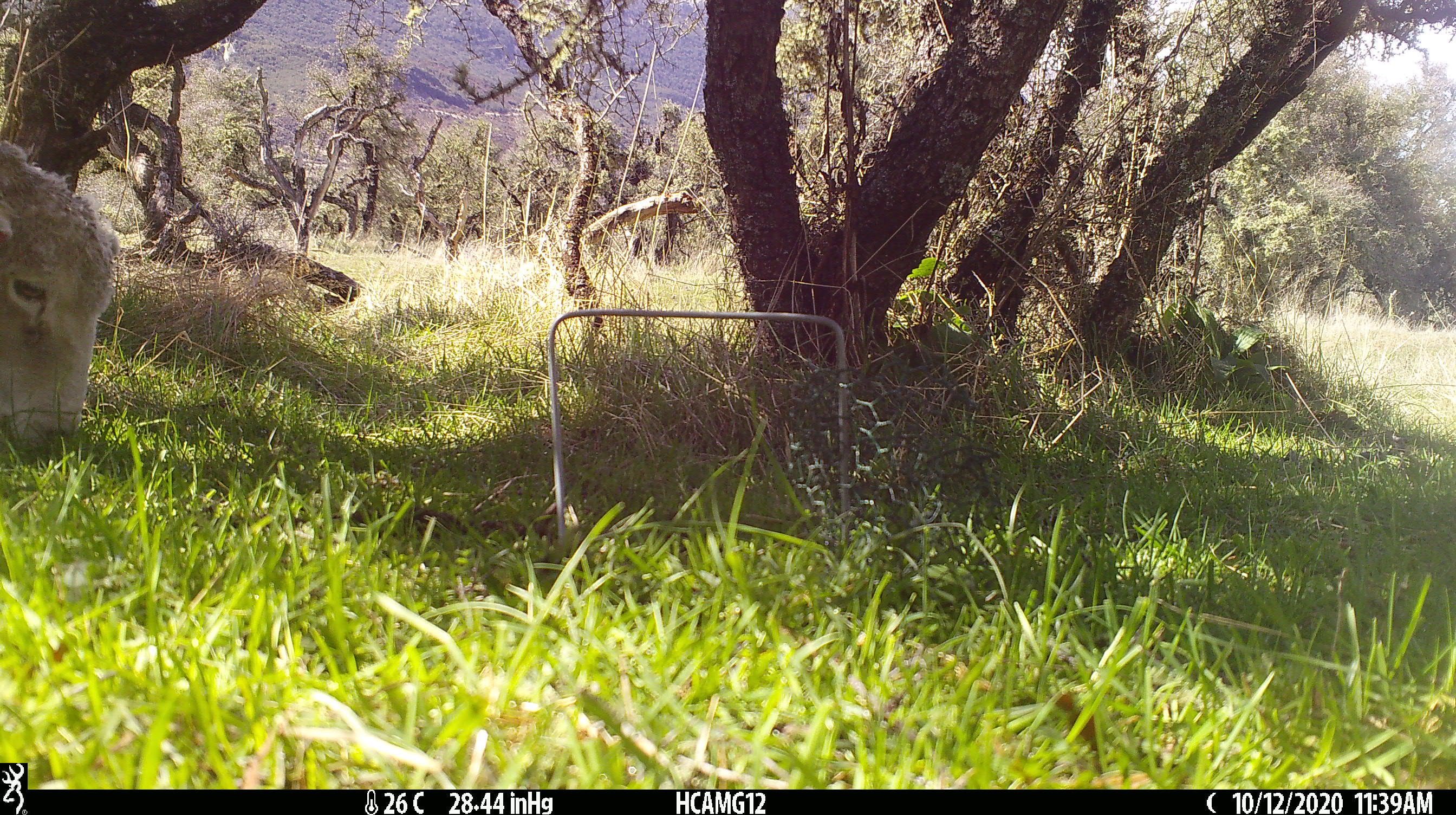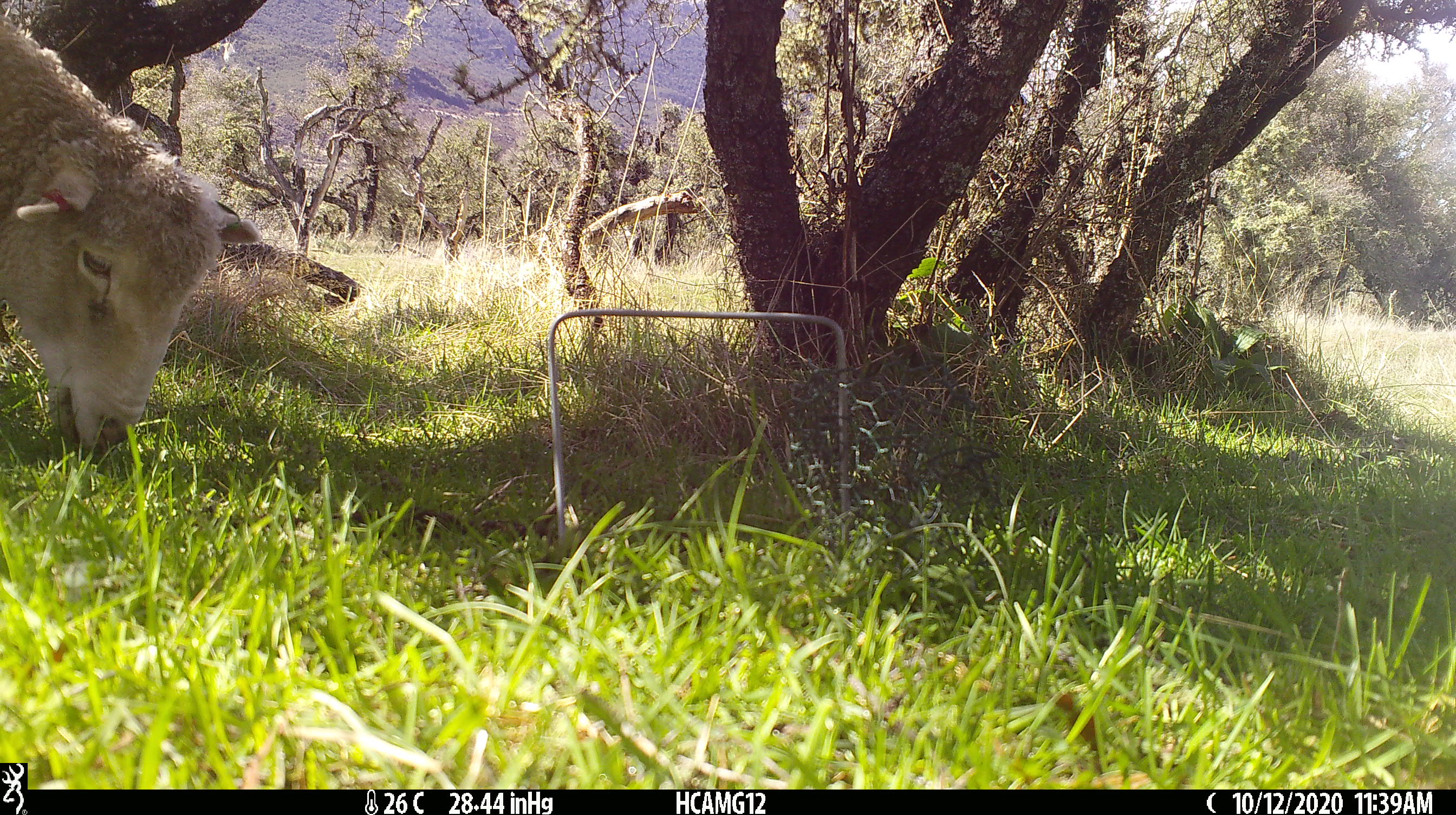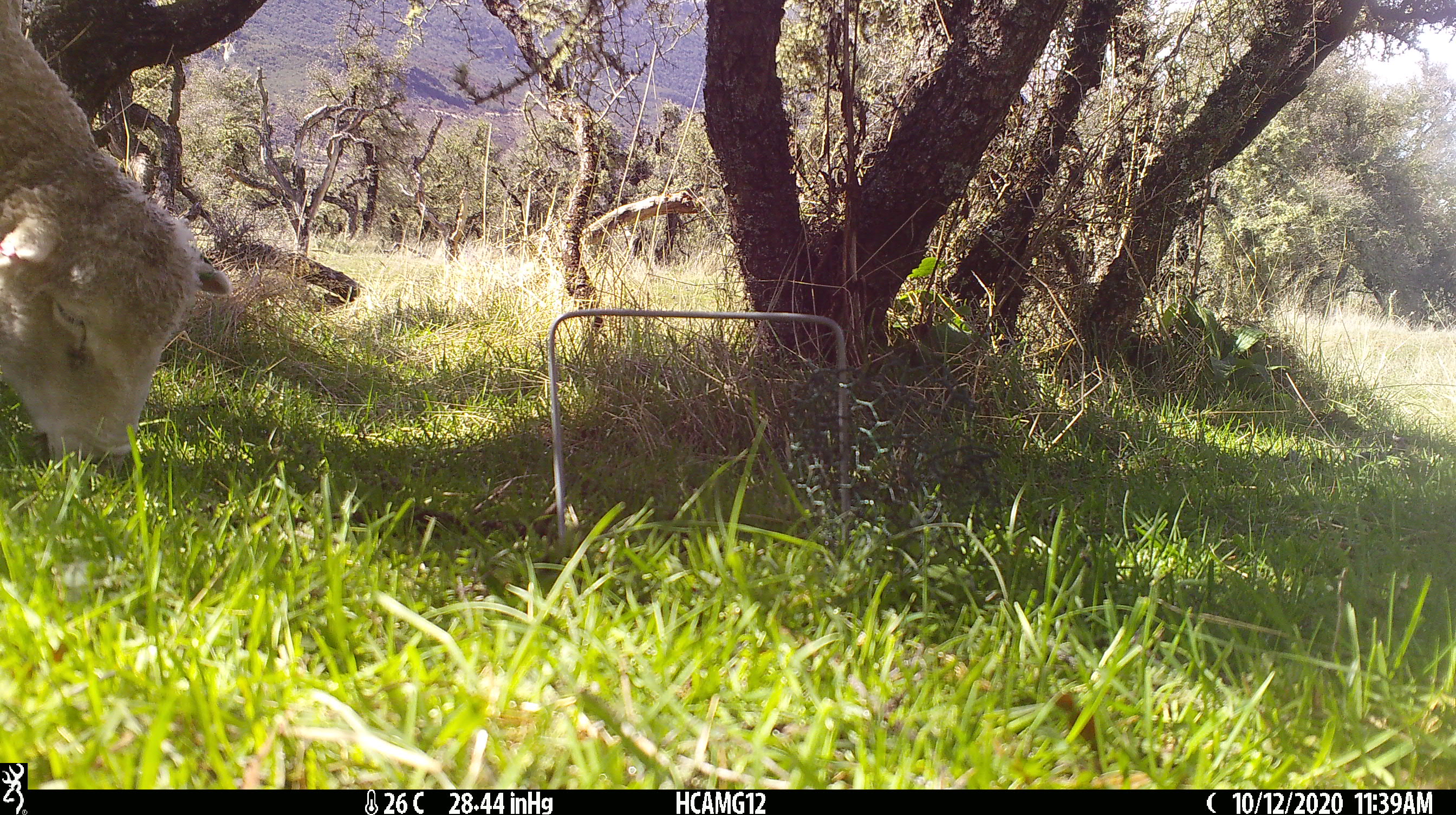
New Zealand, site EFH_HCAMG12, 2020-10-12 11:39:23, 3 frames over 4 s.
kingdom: Animalia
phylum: Chordata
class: Mammalia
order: Artiodactyla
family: Bovidae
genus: Ovis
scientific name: Ovis aries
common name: domestic sheep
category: sheep